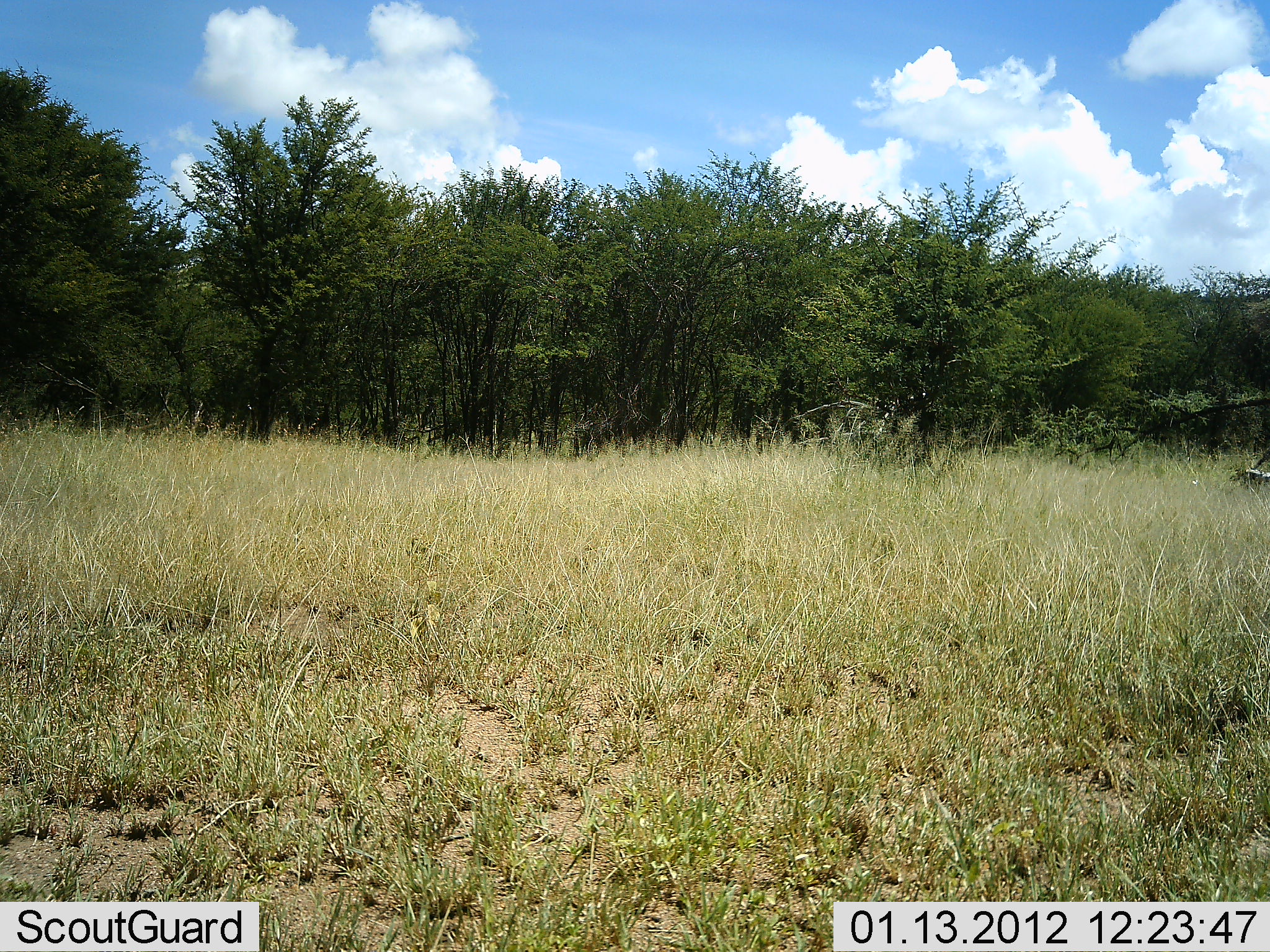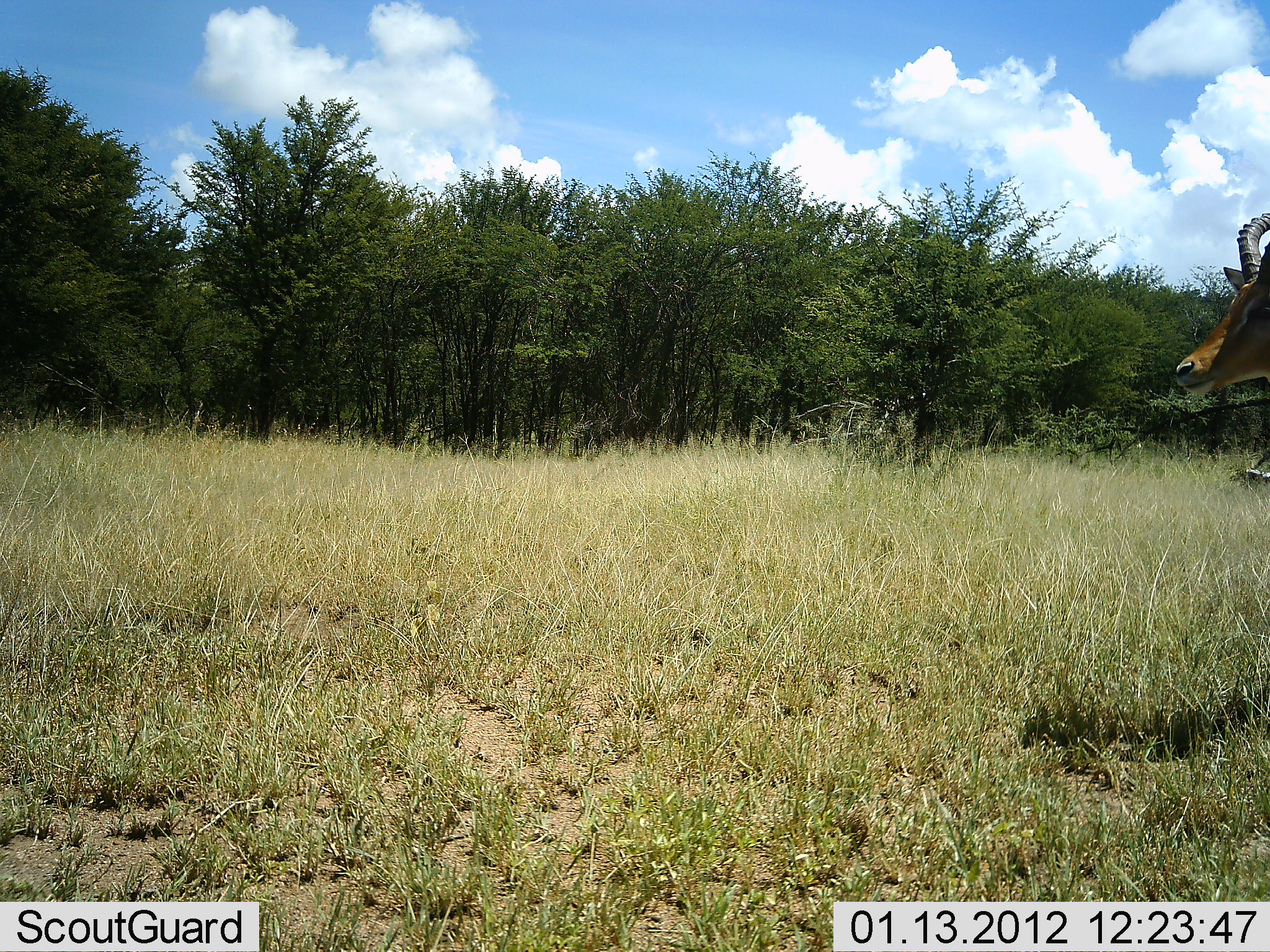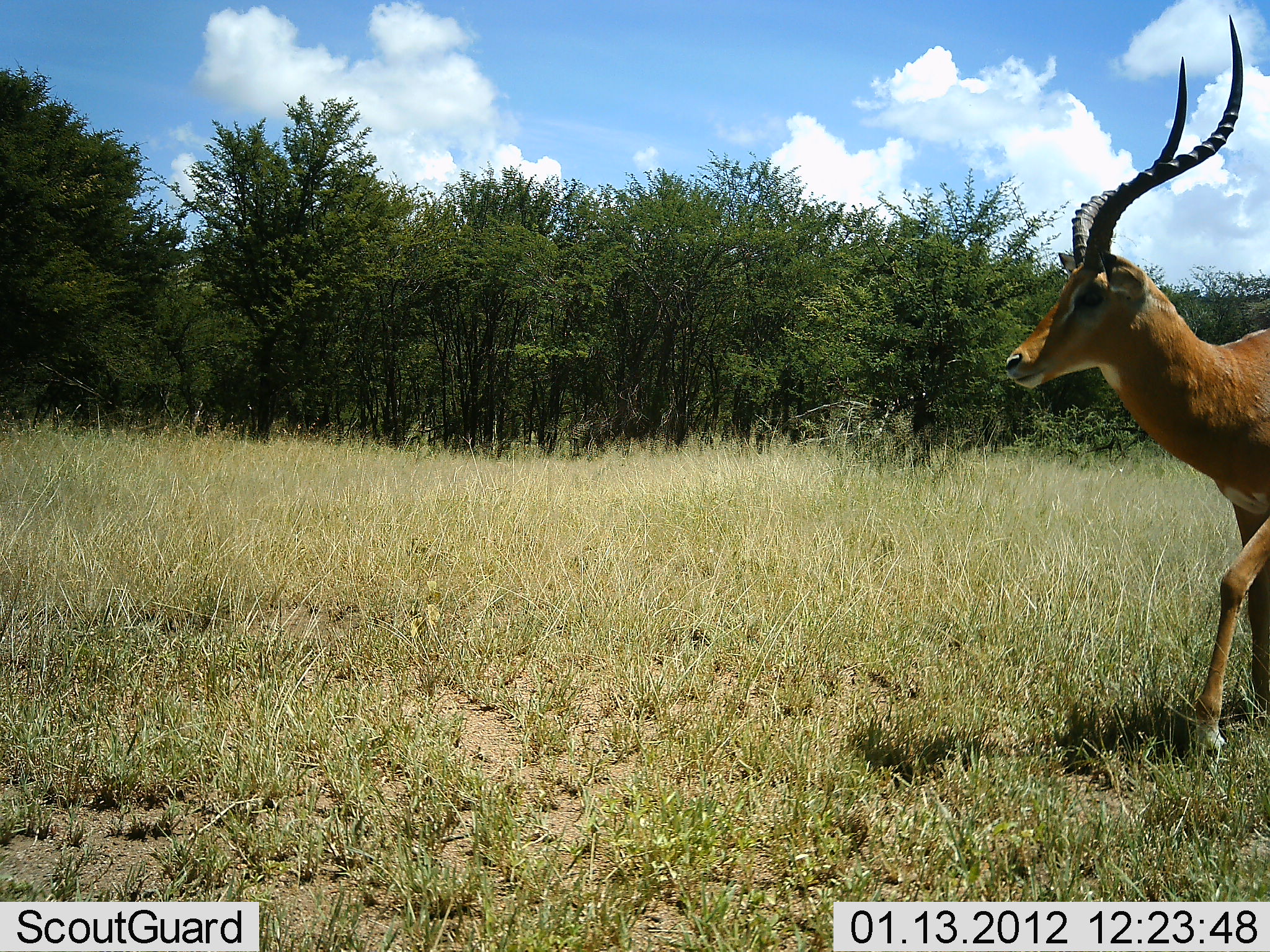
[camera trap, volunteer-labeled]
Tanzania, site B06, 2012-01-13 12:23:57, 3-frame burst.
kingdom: Animalia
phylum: Chordata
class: Mammalia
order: Artiodactyla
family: Bovidae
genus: Aepyceros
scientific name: Aepyceros melampus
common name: impala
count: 1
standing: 0%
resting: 0%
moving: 100%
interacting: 0%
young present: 0%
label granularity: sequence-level